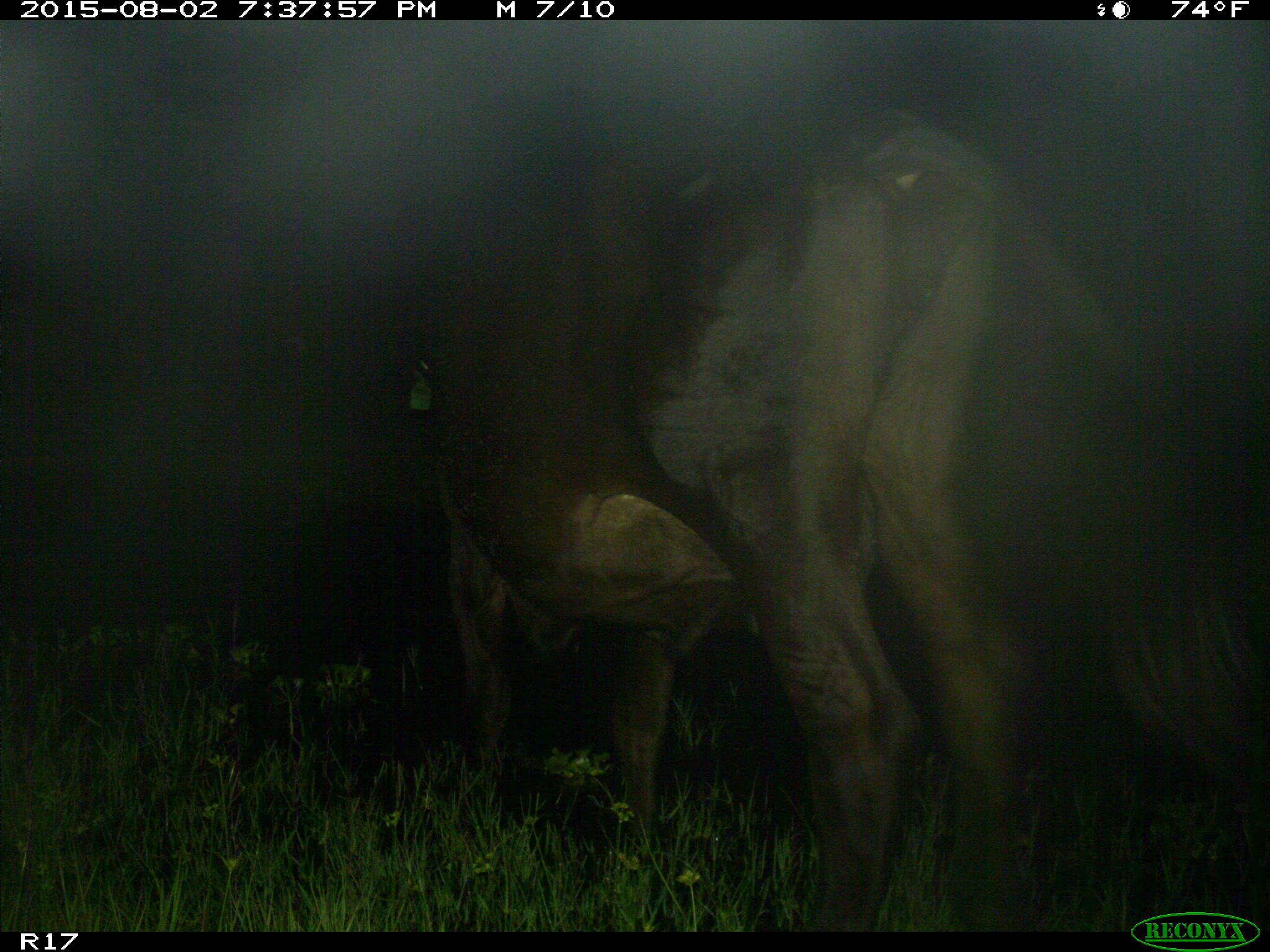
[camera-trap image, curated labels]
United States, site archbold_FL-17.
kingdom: Animalia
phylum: Chordata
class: Mammalia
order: Artiodactyla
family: Bovidae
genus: Bos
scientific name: Bos taurus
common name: domestic cow